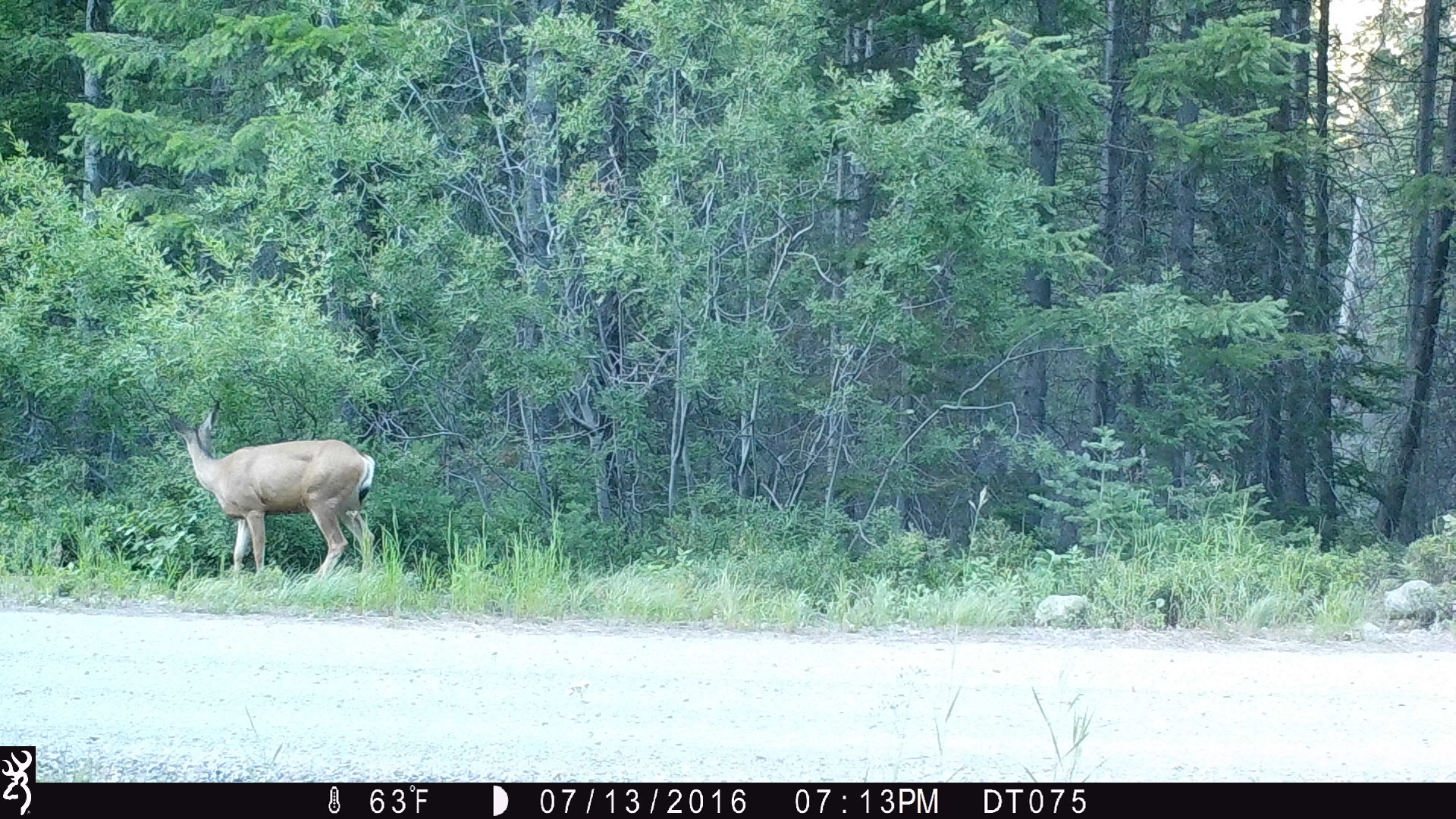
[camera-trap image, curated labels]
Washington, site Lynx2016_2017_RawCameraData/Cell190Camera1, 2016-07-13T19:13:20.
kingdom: Animalia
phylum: Chordata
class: Mammalia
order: Artiodactyla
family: Cervidae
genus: Odocoileus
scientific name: Odocoileus hemionus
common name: mule deer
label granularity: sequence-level